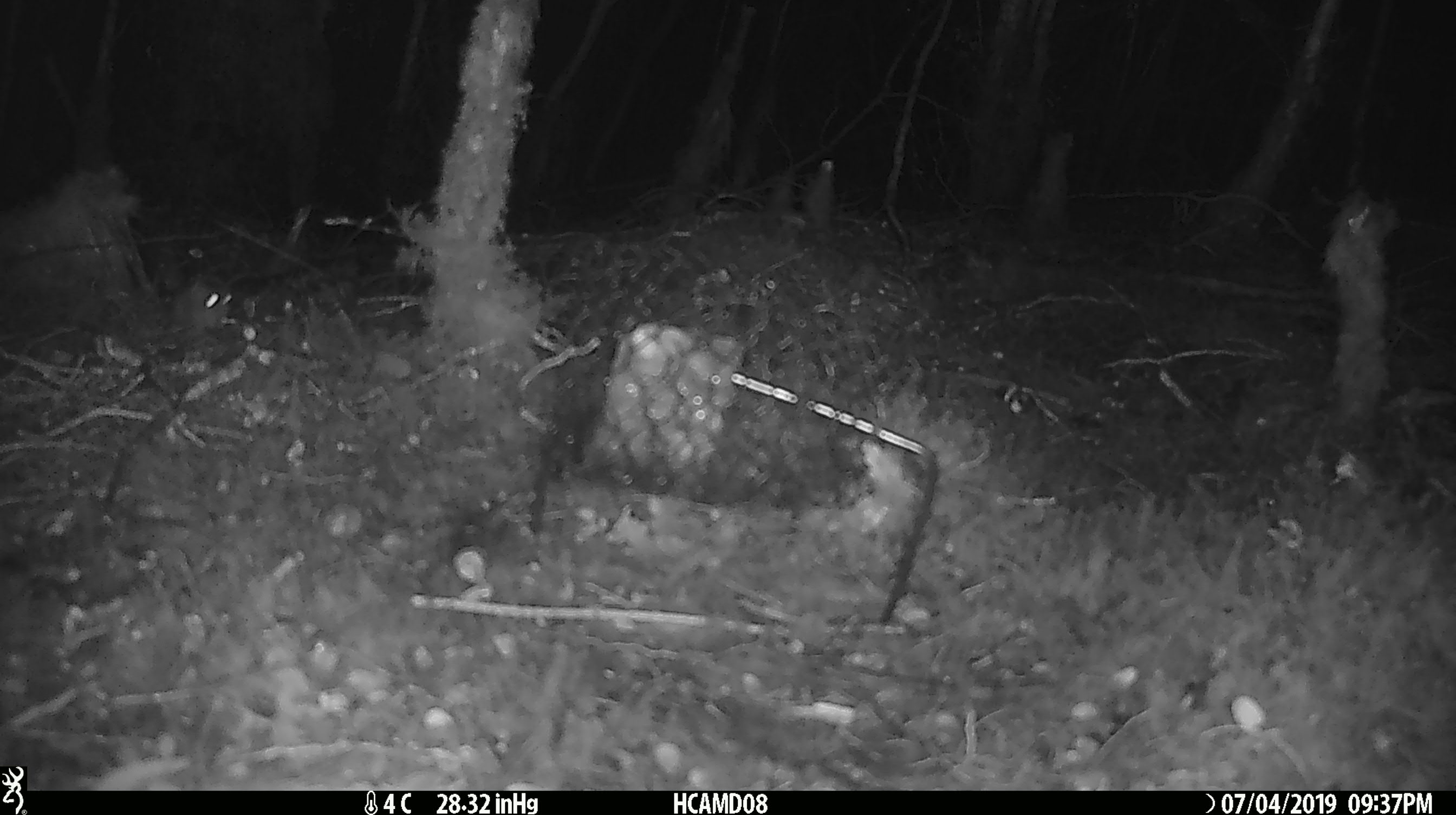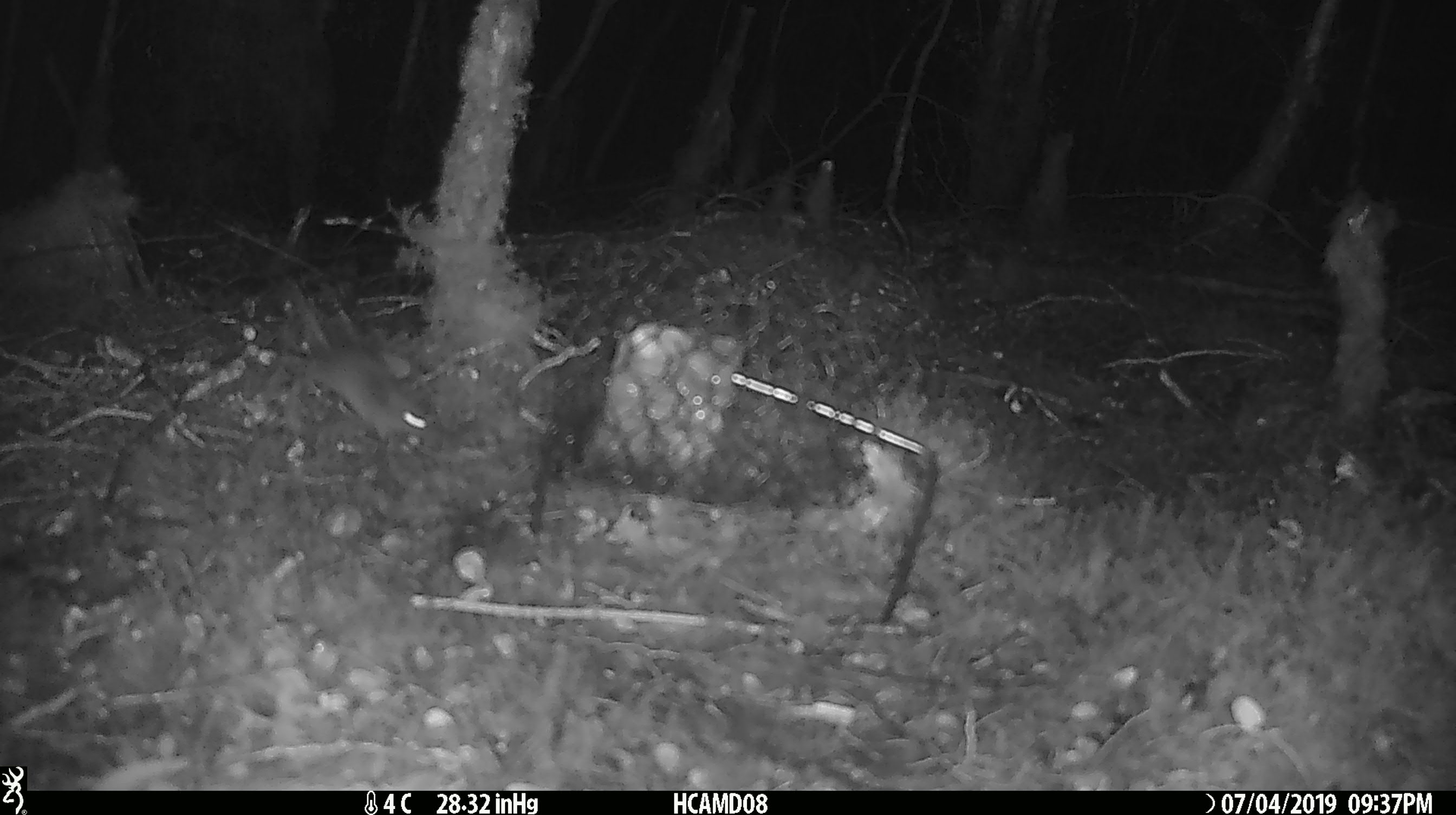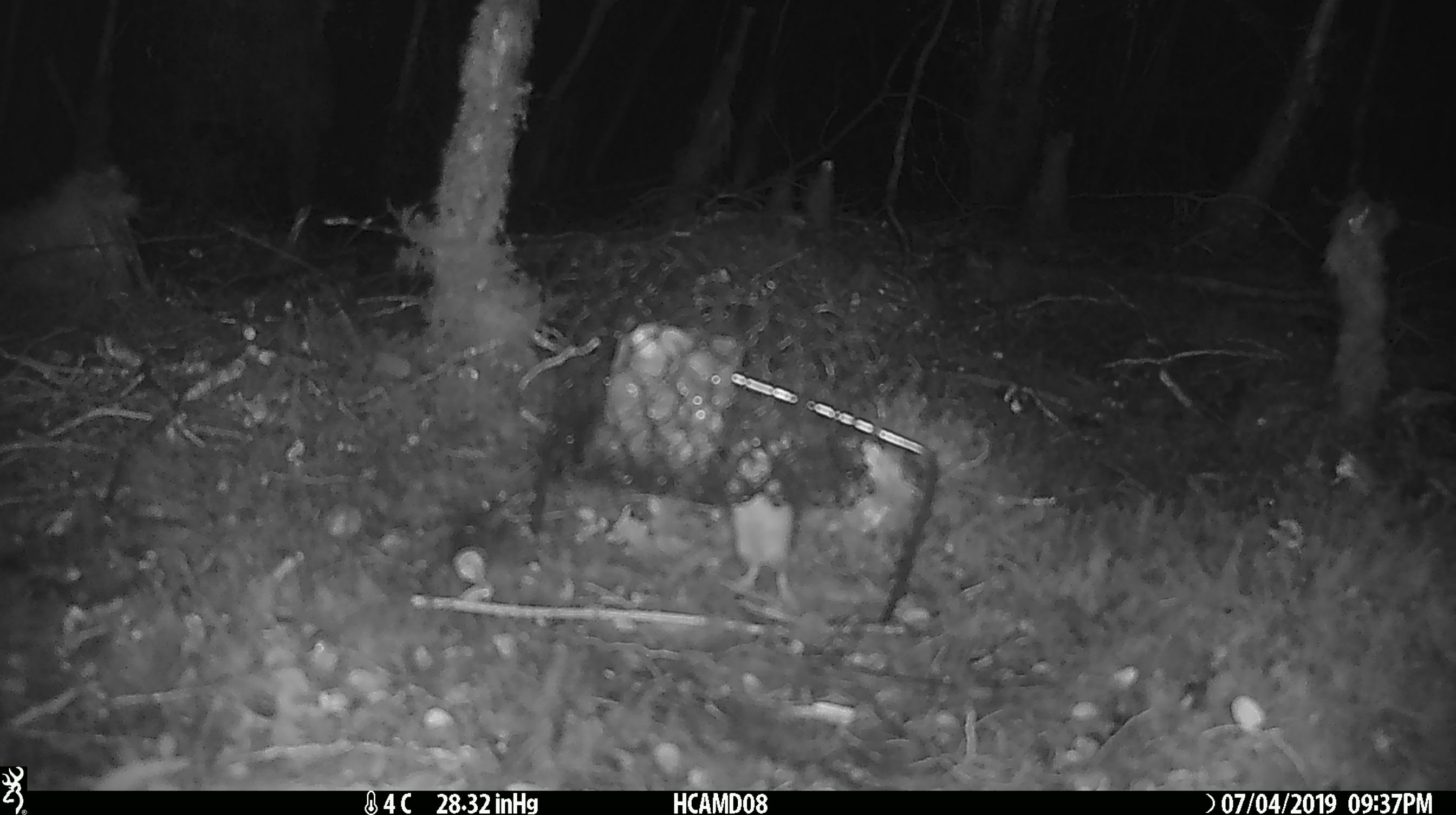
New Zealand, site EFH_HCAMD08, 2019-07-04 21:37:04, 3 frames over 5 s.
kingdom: Animalia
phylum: Chordata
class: Mammalia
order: Rodentia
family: Muridae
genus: Mus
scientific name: Mus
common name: mouse